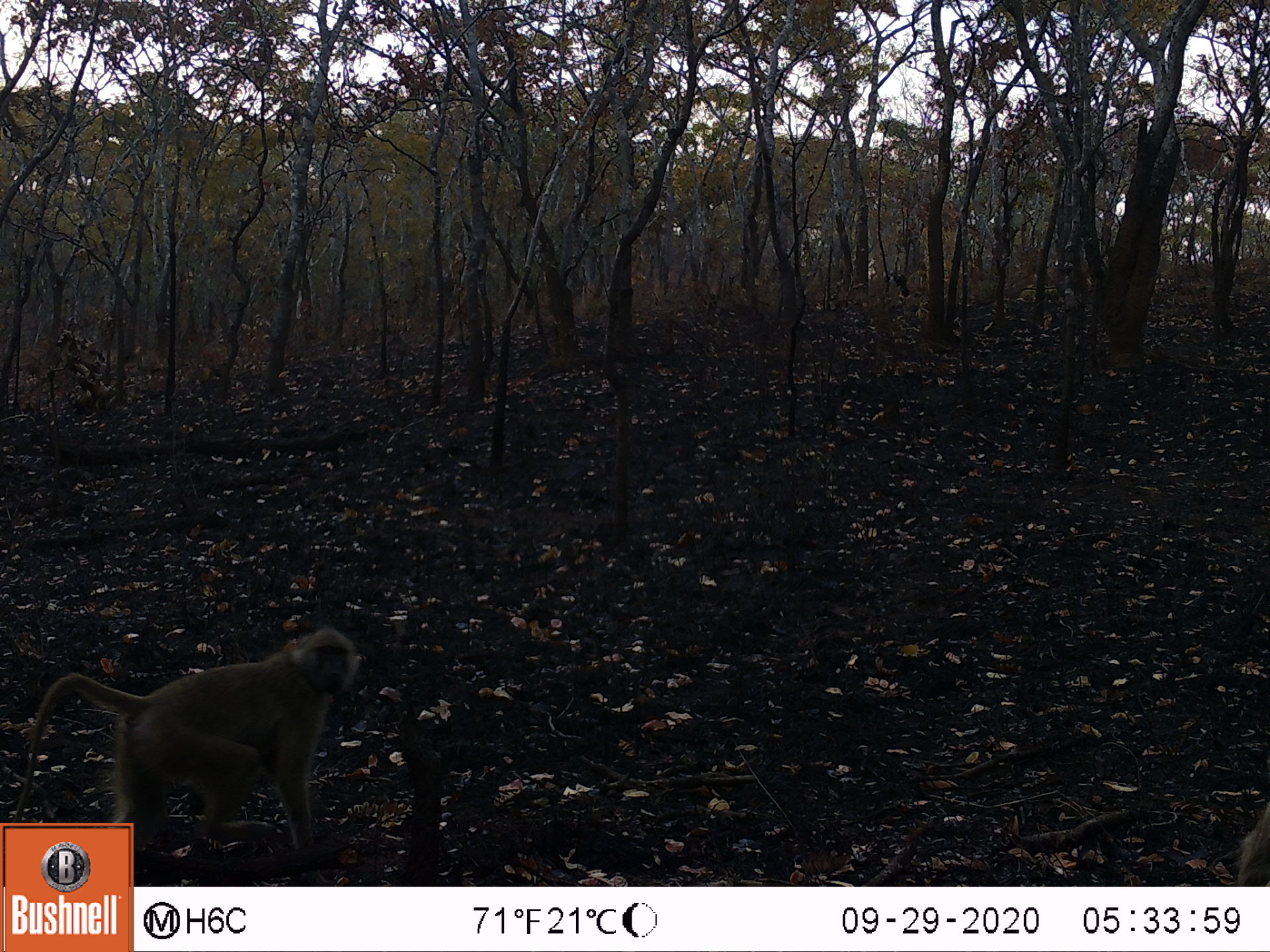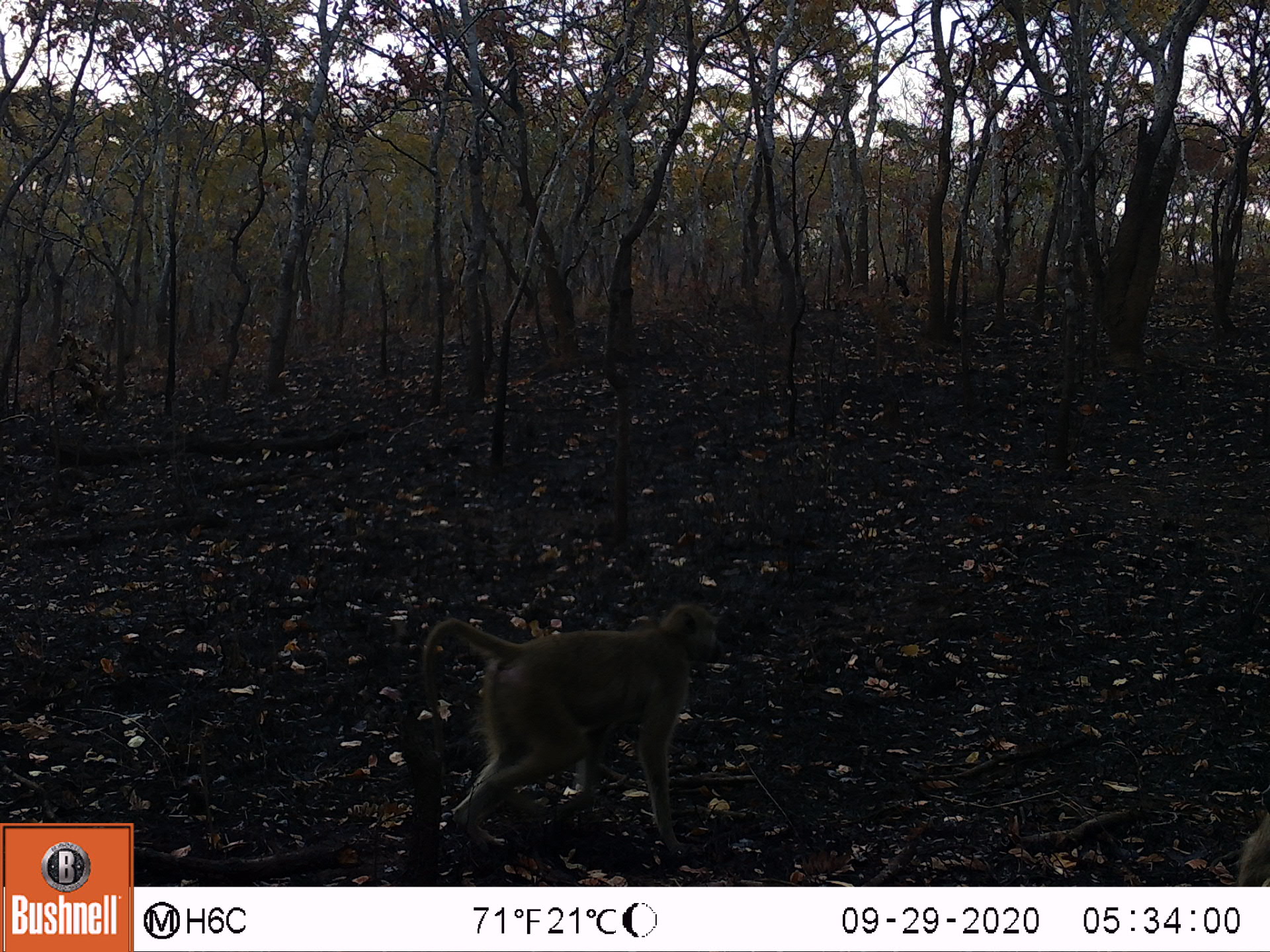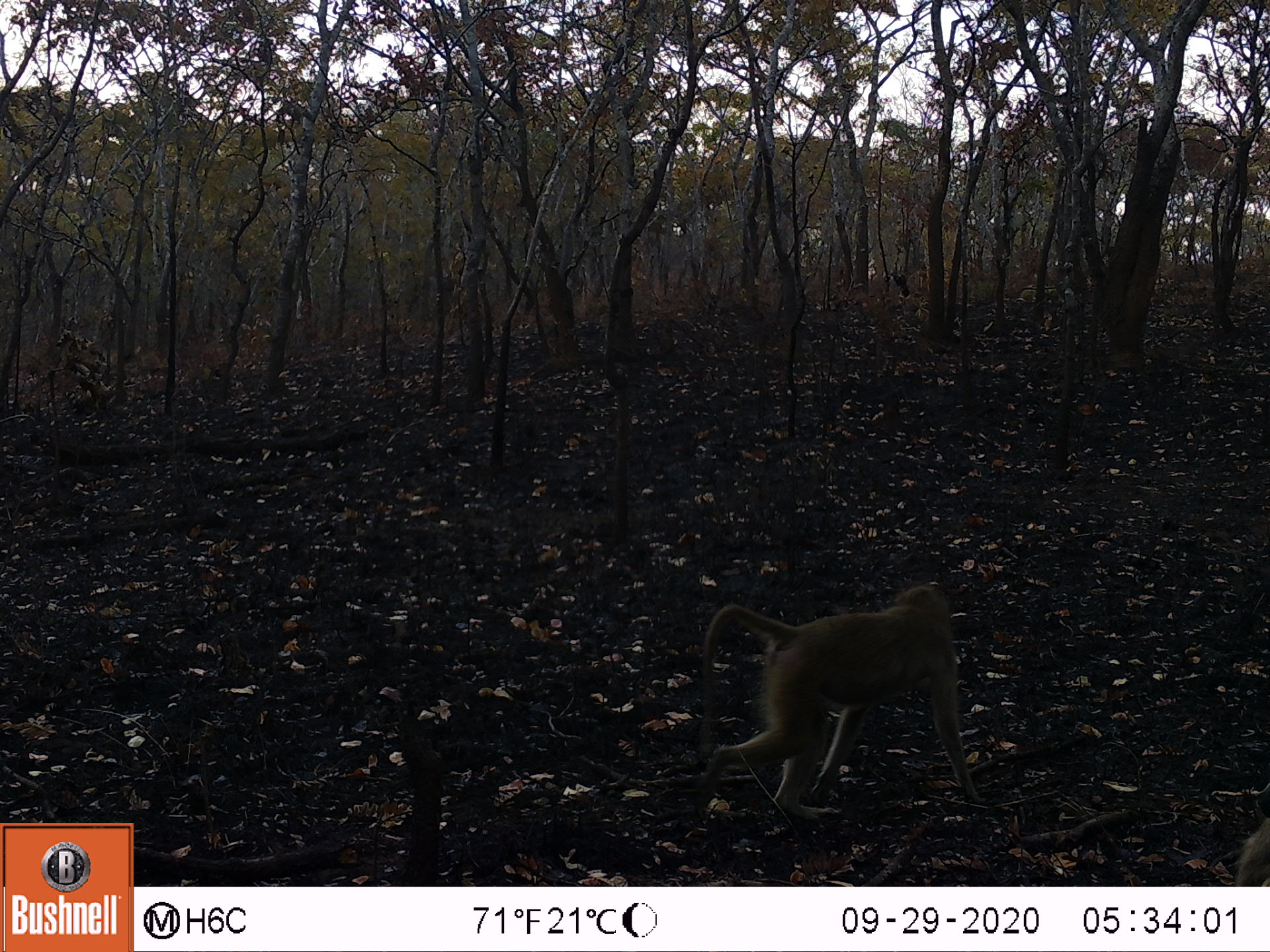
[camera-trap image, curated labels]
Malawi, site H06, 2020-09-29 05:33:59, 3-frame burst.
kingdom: Animalia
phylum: Chordata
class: Mammalia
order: Primates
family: Cercopithecidae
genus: Papio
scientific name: Papio cynocephalus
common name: yellow baboon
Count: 2.